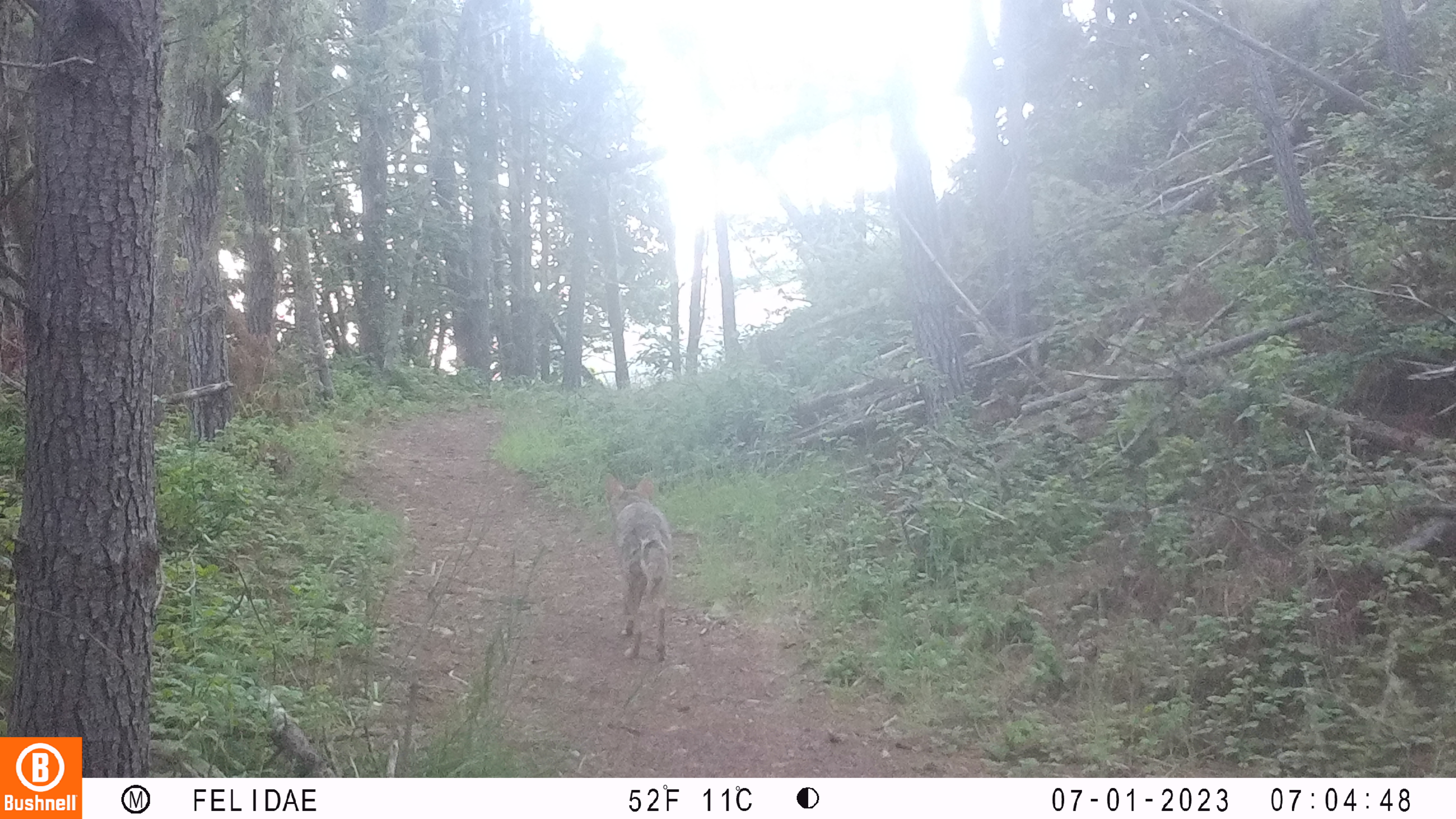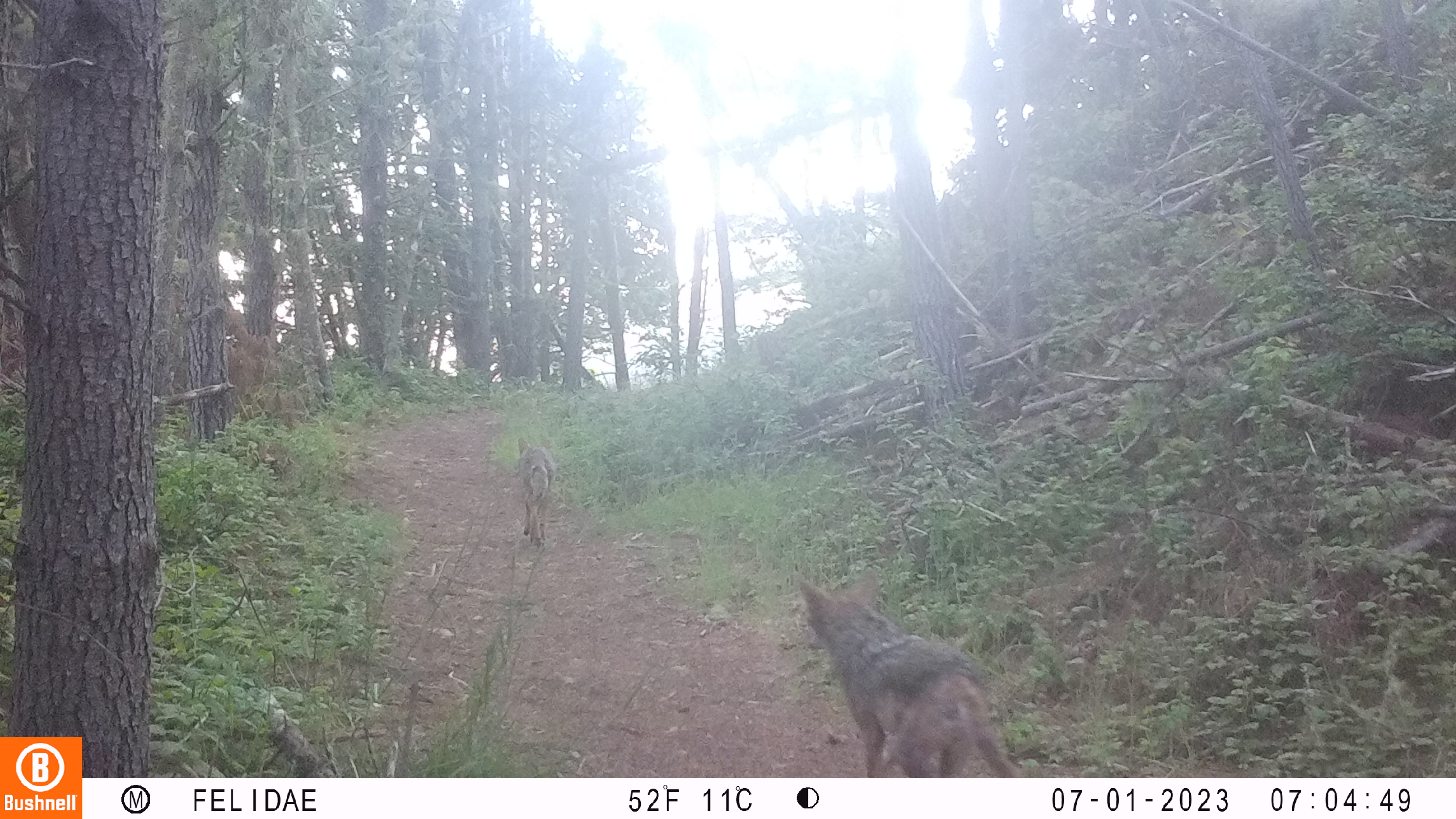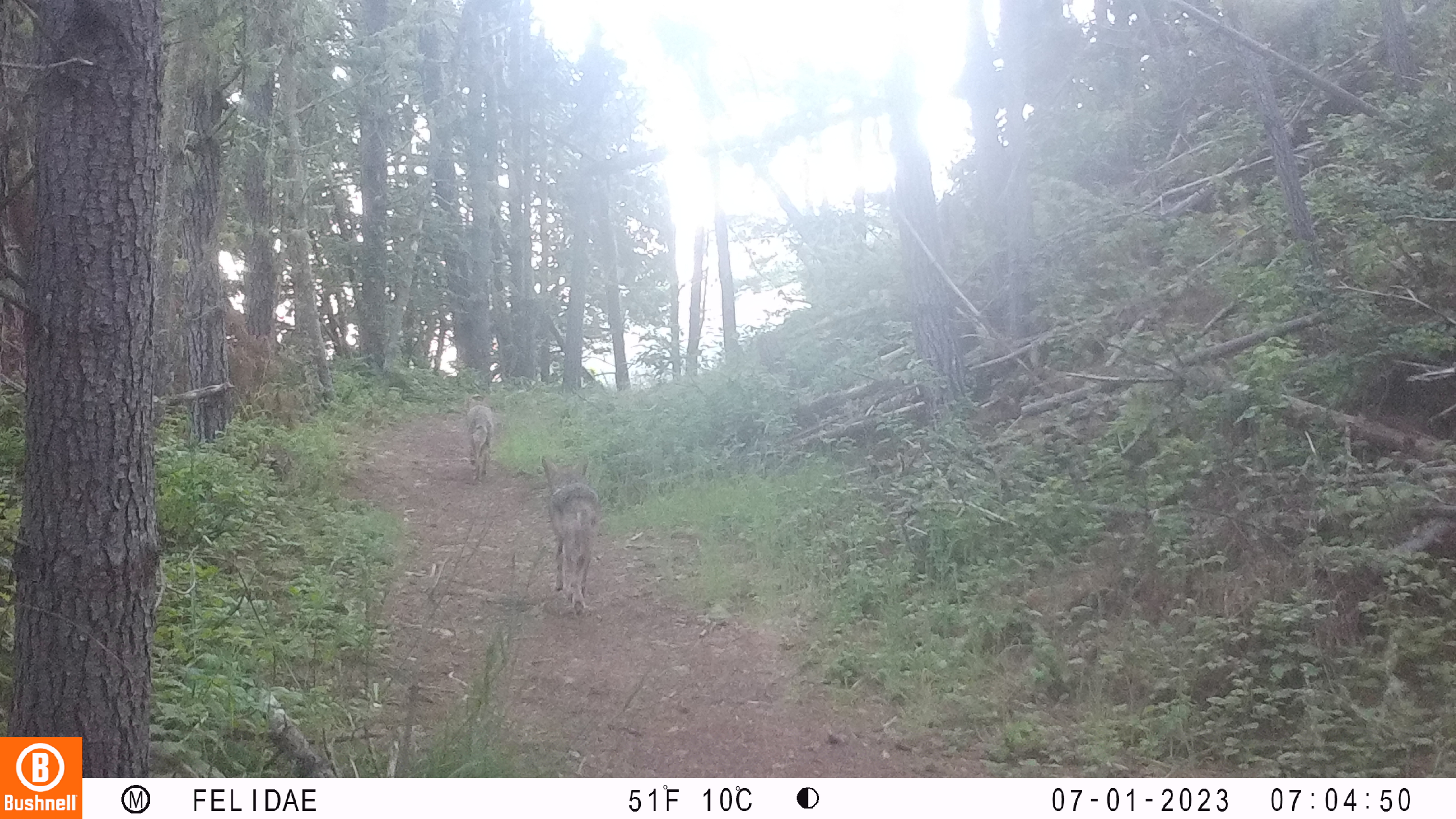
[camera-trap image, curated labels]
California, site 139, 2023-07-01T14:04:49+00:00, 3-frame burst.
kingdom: Animalia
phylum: Chordata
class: Mammalia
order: Carnivora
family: Canidae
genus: Canis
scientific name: Canis latrans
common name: coyote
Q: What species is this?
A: Coyote (Canis latrans).